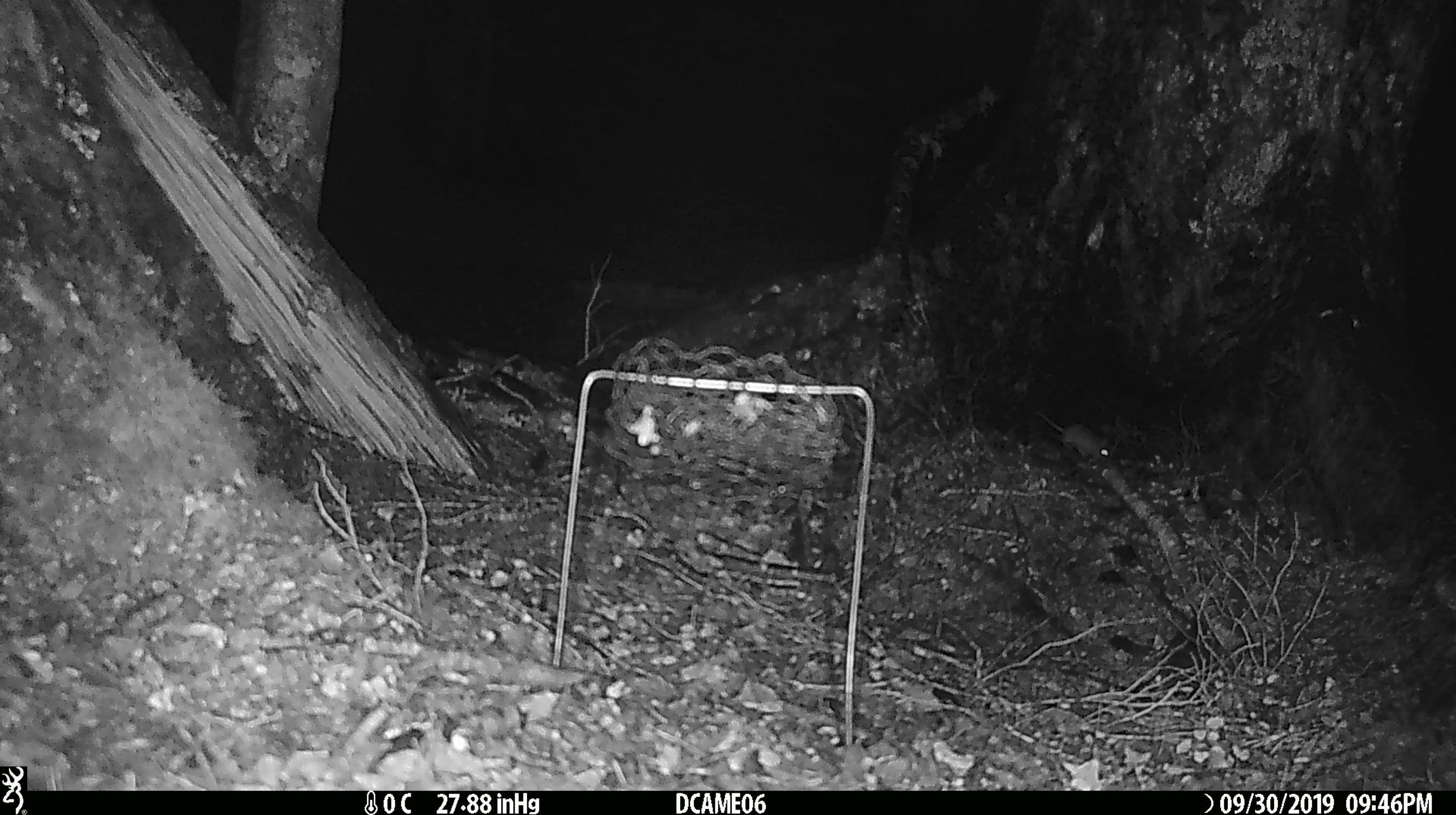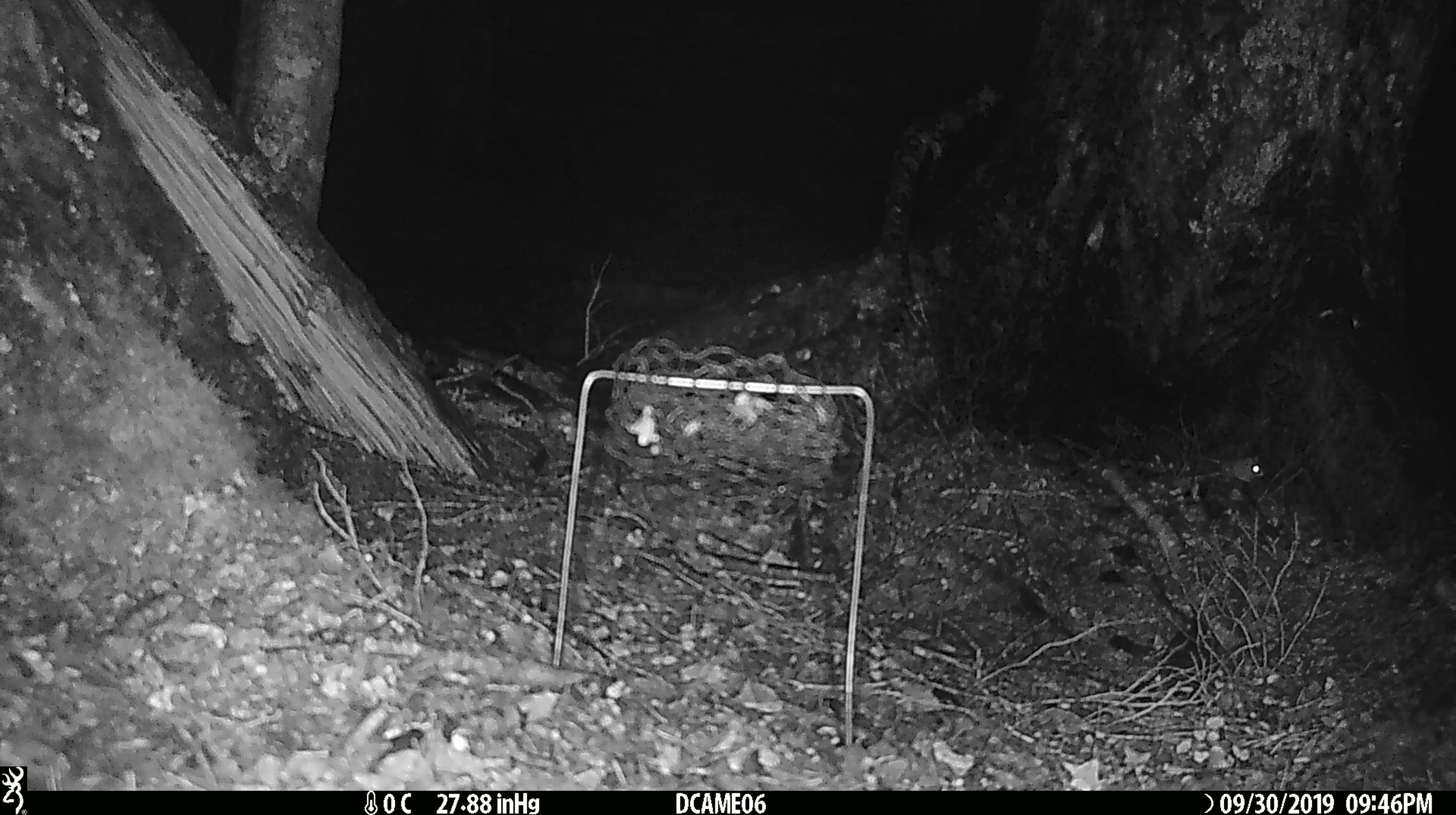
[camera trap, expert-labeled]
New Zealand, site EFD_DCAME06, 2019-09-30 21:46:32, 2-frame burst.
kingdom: Animalia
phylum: Chordata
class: Mammalia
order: Rodentia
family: Muridae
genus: Mus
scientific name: Mus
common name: mouse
Mouse (Mus).